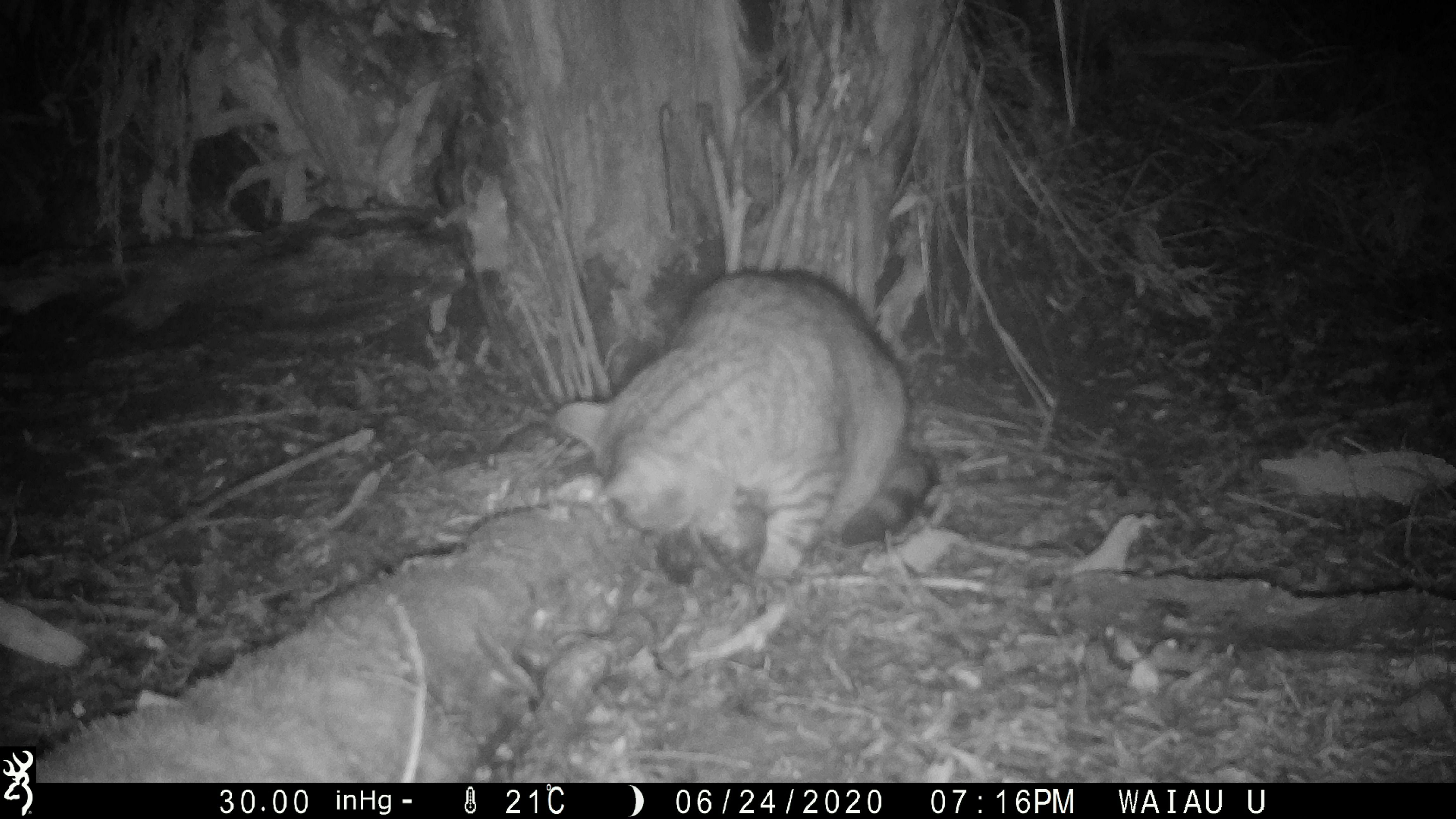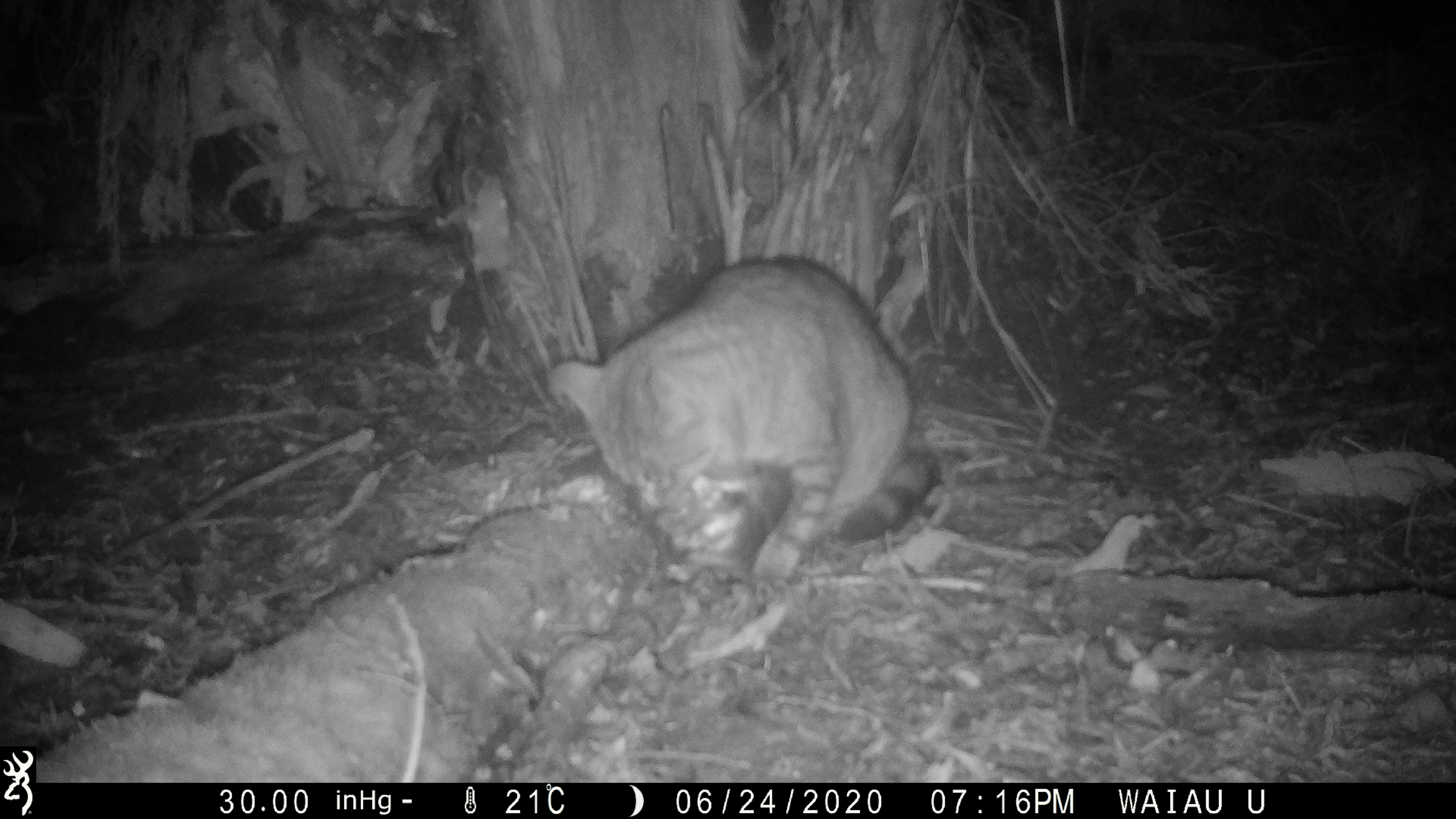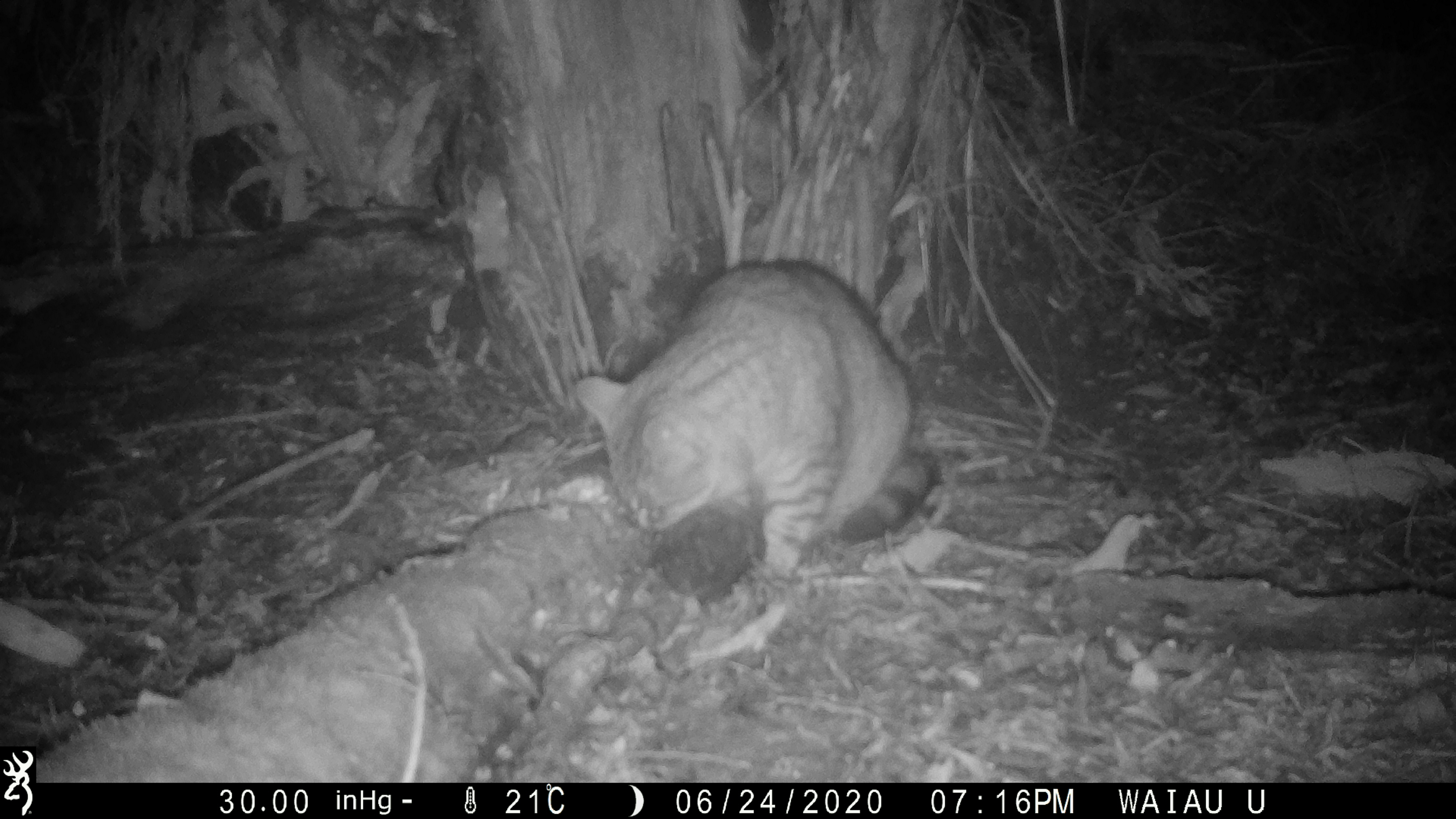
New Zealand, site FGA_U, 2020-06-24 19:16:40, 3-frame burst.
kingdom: Animalia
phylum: Chordata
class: Mammalia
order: Carnivora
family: Felidae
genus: Felis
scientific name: Felis catus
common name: domestic cat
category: cat